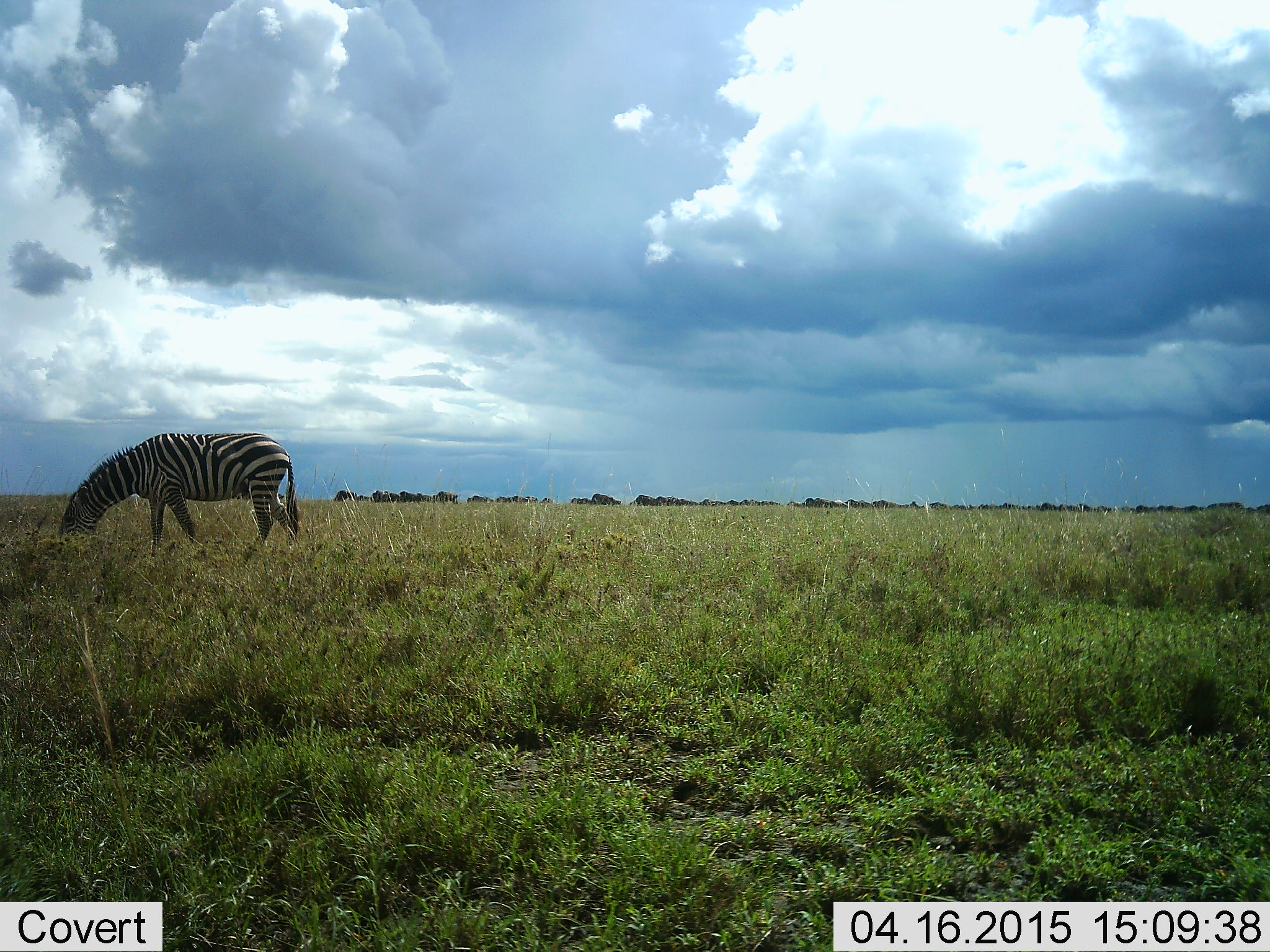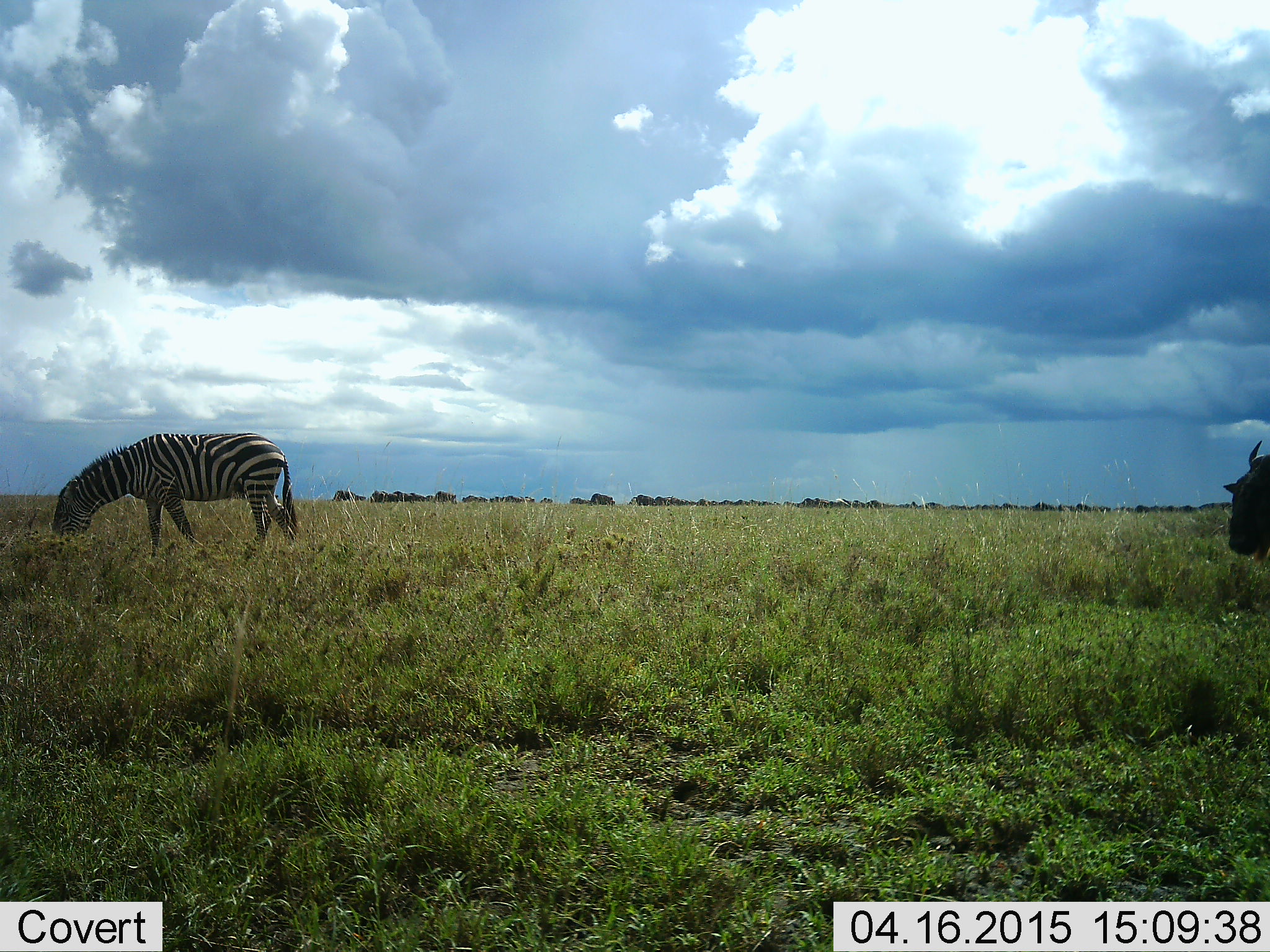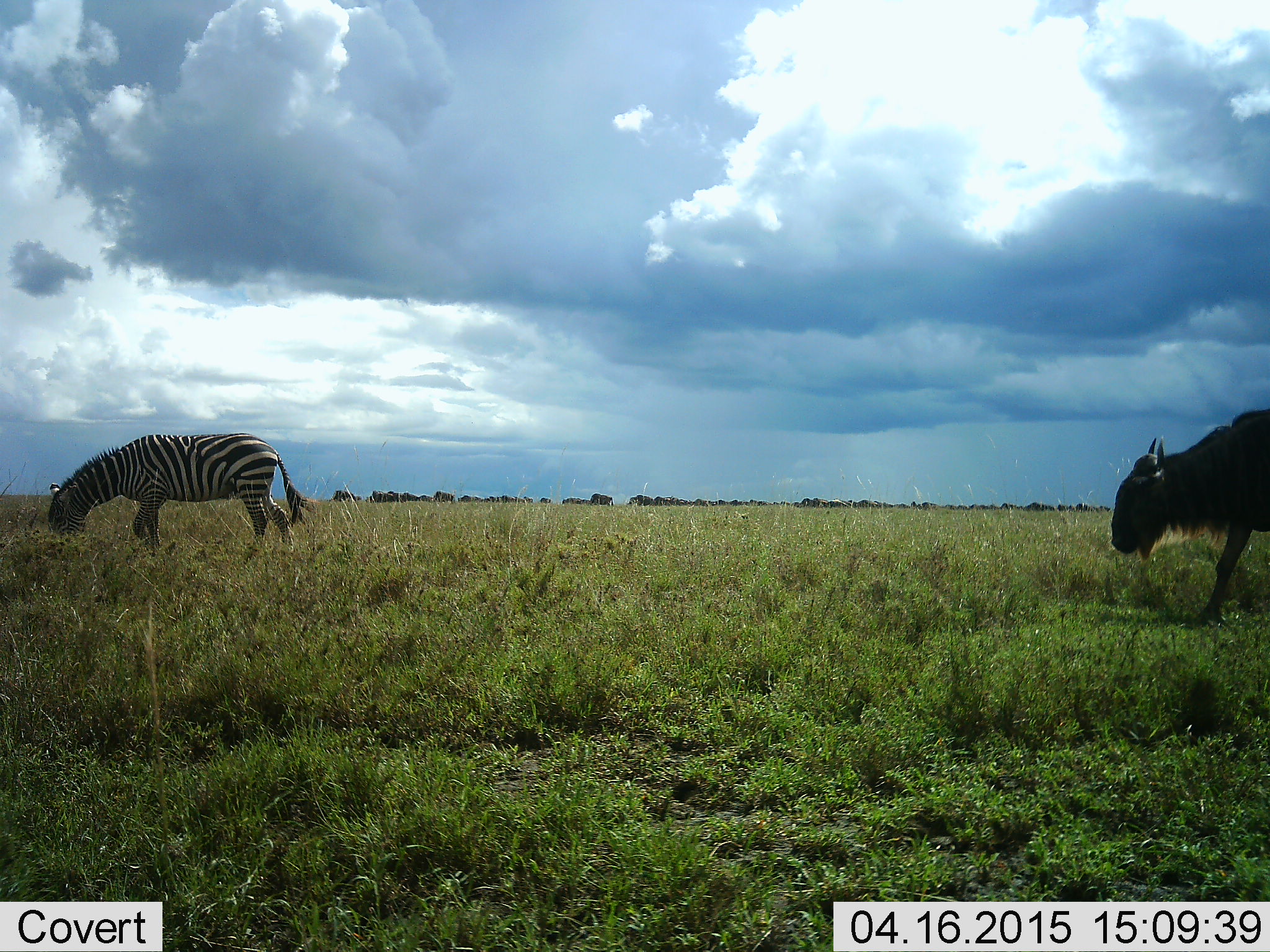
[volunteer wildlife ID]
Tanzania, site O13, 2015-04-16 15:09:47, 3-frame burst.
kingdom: Animalia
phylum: Chordata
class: Mammalia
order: Artiodactyla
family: Bovidae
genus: Connochaetes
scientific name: Connochaetes taurinus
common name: blue wildebeest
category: wildebeest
Wildebeest (blue wildebeest) (Connochaetes taurinus), count 11-50. Behavior (volunteer vote fractions): standing 10%, resting 0%, moving 90%, interacting 0%. Young present (vote fraction): 0%. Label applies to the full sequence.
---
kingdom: Animalia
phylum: Chordata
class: Mammalia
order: Perissodactyla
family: Equidae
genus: Equus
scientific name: Equus quagga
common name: plains zebra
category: zebra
Zebra (plains zebra) (Equus quagga), count 1. Behavior (volunteer vote fractions): standing 8%, resting 0%, moving 0%, interacting 0%. Young present (vote fraction): 0%. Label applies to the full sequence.